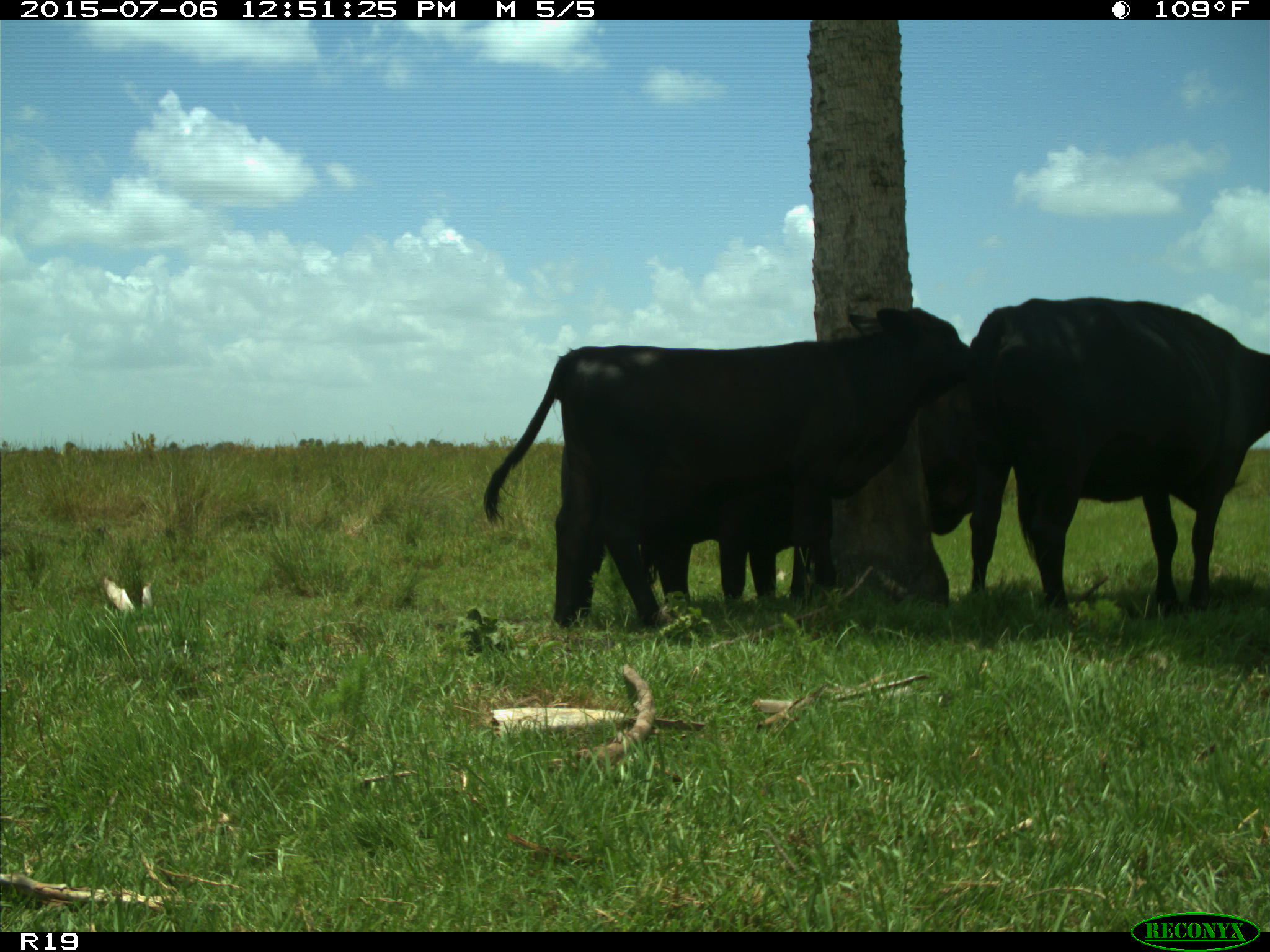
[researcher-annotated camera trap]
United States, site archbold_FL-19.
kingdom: Animalia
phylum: Chordata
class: Mammalia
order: Artiodactyla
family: Bovidae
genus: Bos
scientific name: Bos taurus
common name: domestic cow